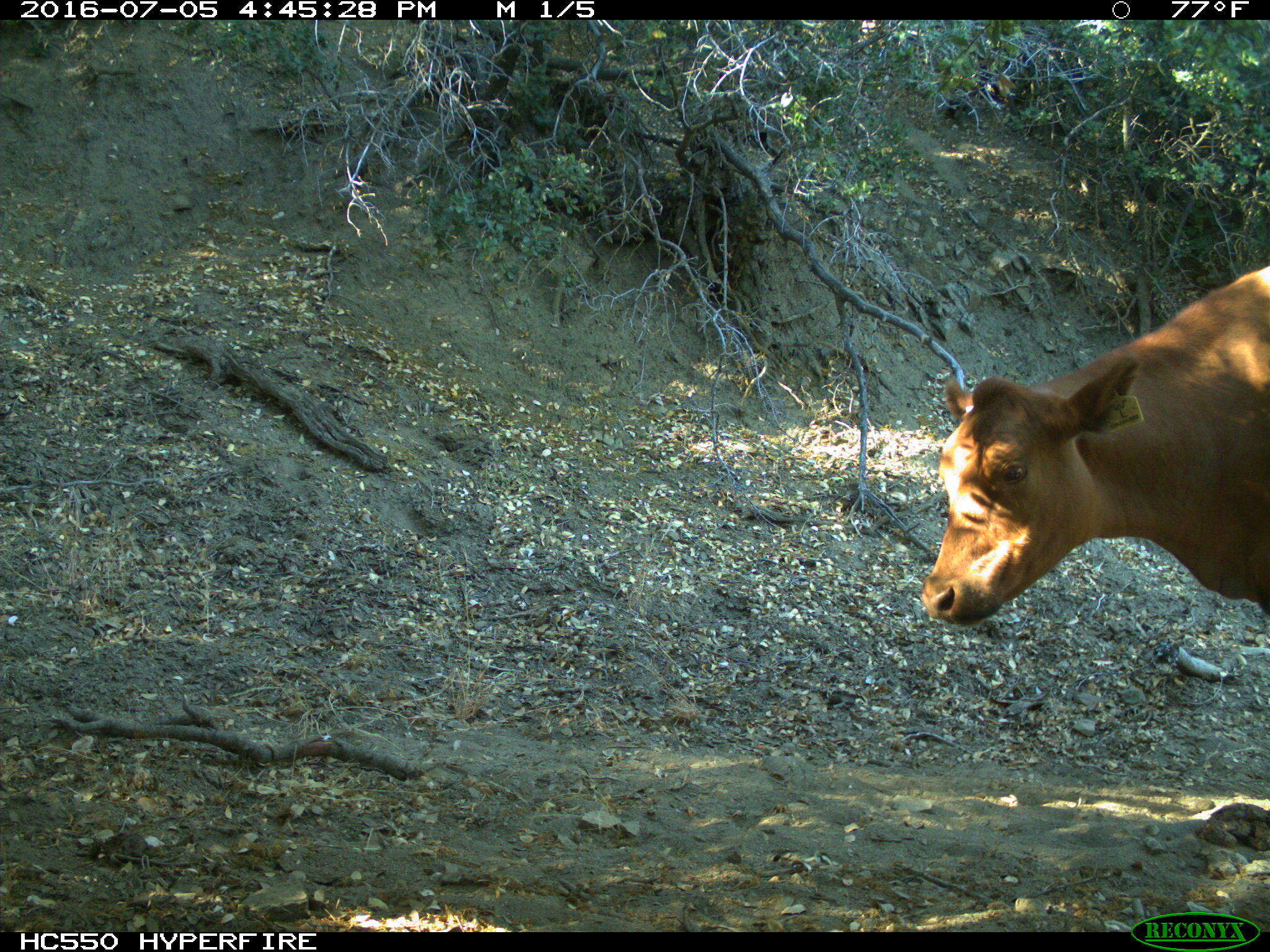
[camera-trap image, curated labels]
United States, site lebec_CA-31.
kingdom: Animalia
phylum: Chordata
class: Mammalia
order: Artiodactyla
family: Bovidae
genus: Bos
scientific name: Bos taurus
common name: domestic cow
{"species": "Bos taurus (domestic cow)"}